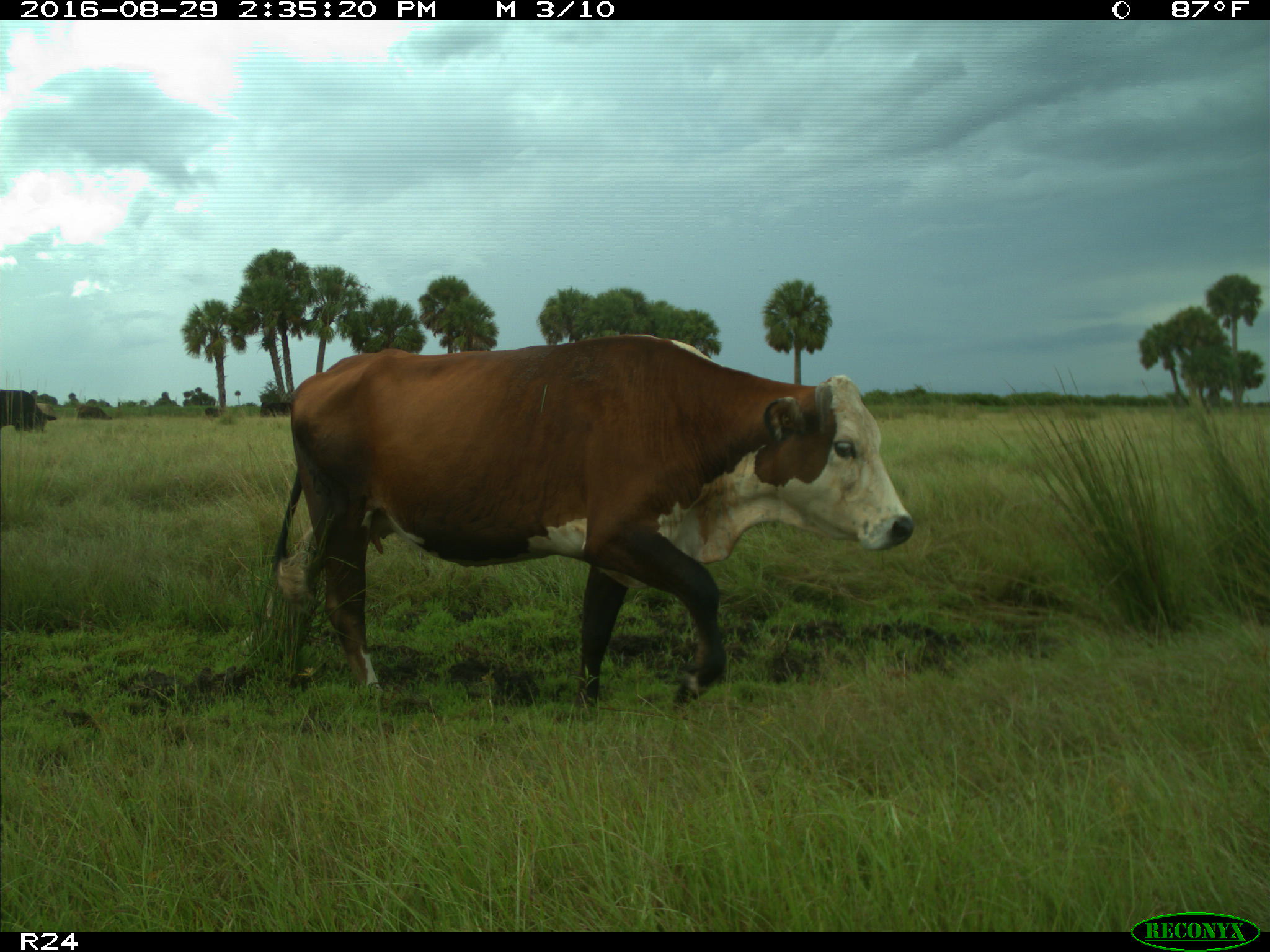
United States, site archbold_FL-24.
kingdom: Animalia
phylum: Chordata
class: Mammalia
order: Artiodactyla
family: Bovidae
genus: Bos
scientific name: Bos taurus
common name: domestic cow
Bos taurus (domestic cow).